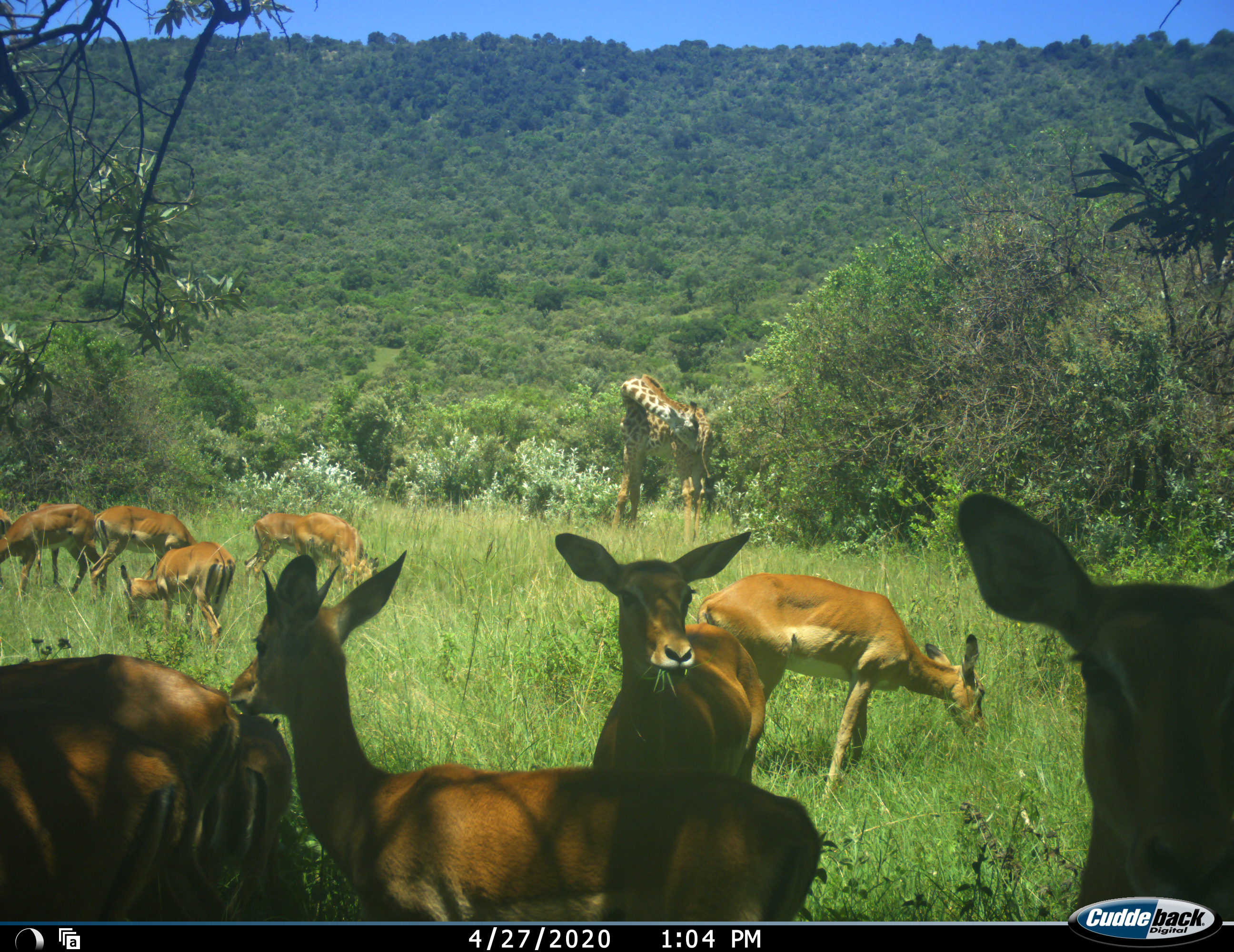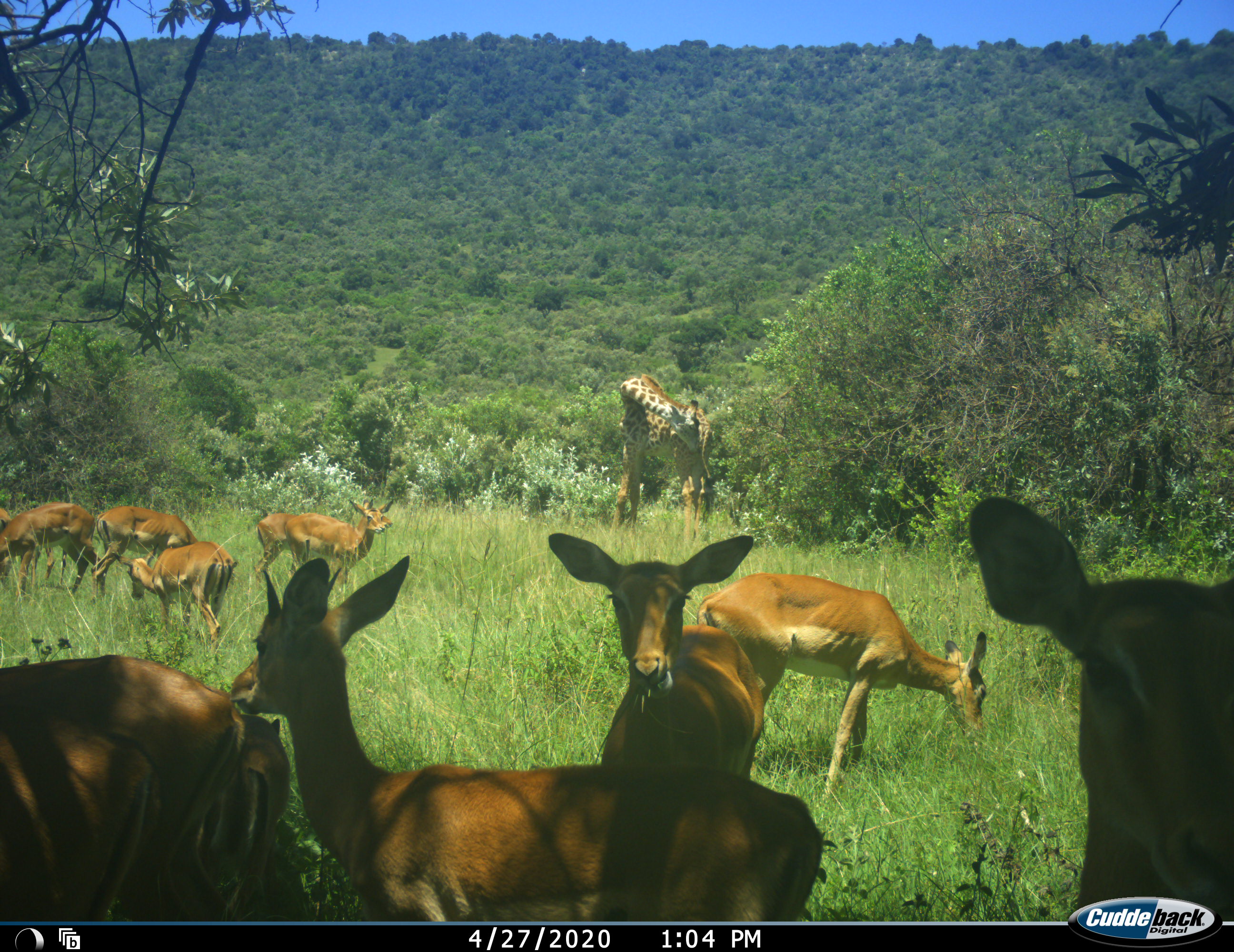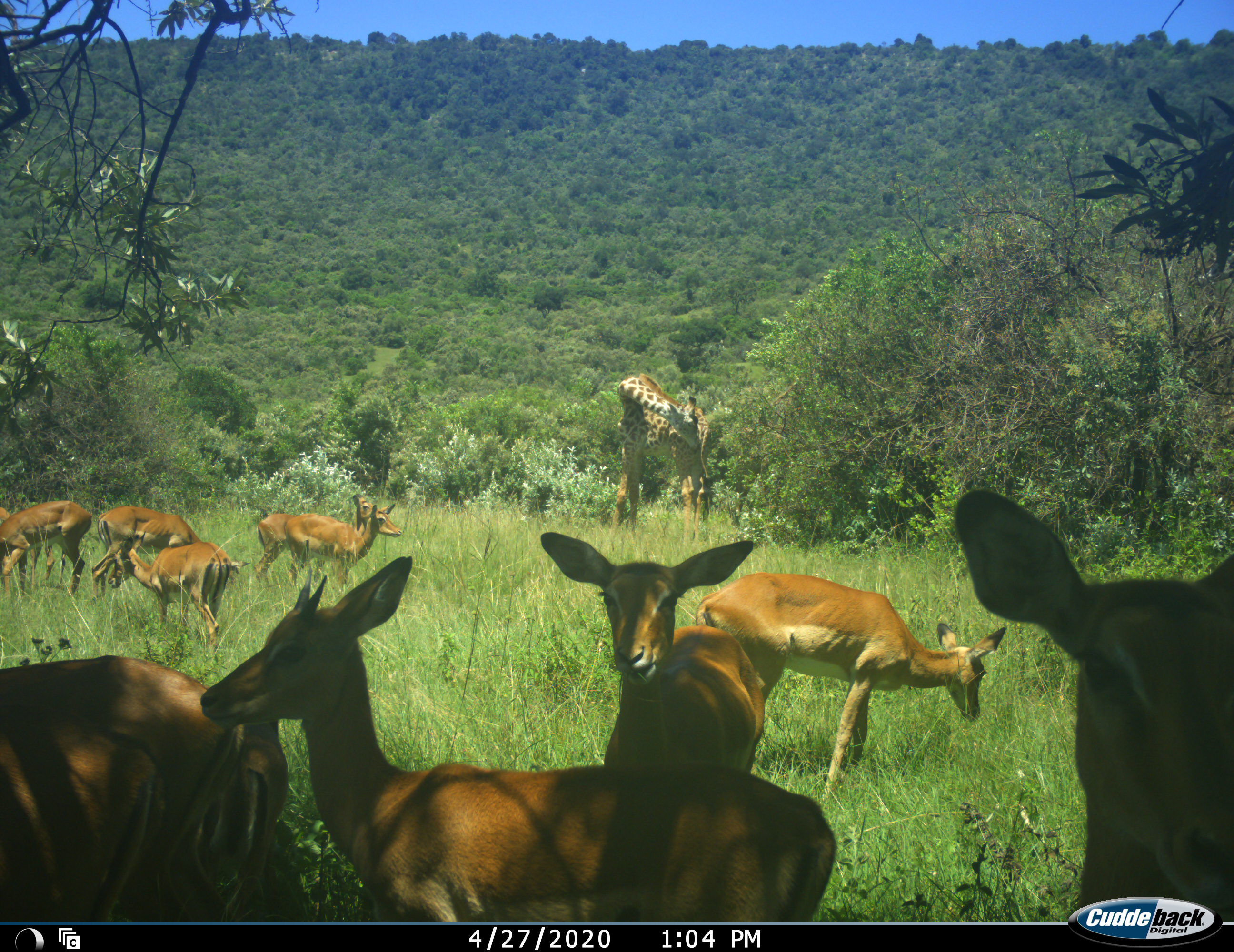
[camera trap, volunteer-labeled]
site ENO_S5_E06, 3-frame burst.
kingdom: Animalia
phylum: Chordata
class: Mammalia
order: Artiodactyla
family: Giraffidae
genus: Giraffa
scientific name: Giraffa camelopardalis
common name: giraffe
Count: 1.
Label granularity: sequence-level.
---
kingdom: Animalia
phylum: Chordata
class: Mammalia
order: Artiodactyla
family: Bovidae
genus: Aepyceros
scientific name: Aepyceros melampus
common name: impala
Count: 10.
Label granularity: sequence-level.